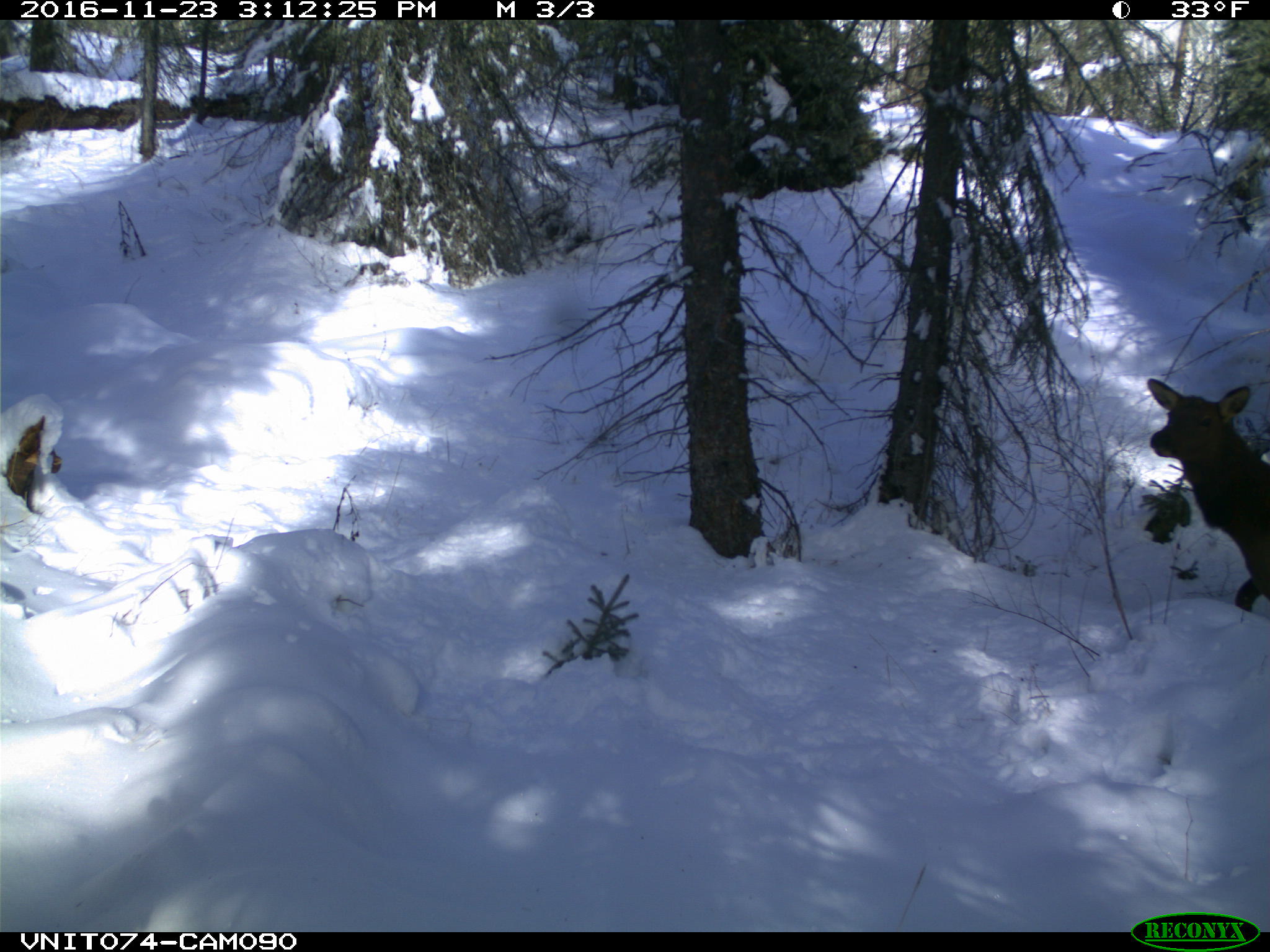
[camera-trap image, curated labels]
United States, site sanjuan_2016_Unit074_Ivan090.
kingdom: Animalia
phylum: Chordata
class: Mammalia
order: Artiodactyla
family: Cervidae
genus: Cervus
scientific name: Cervus elaphus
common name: red deer